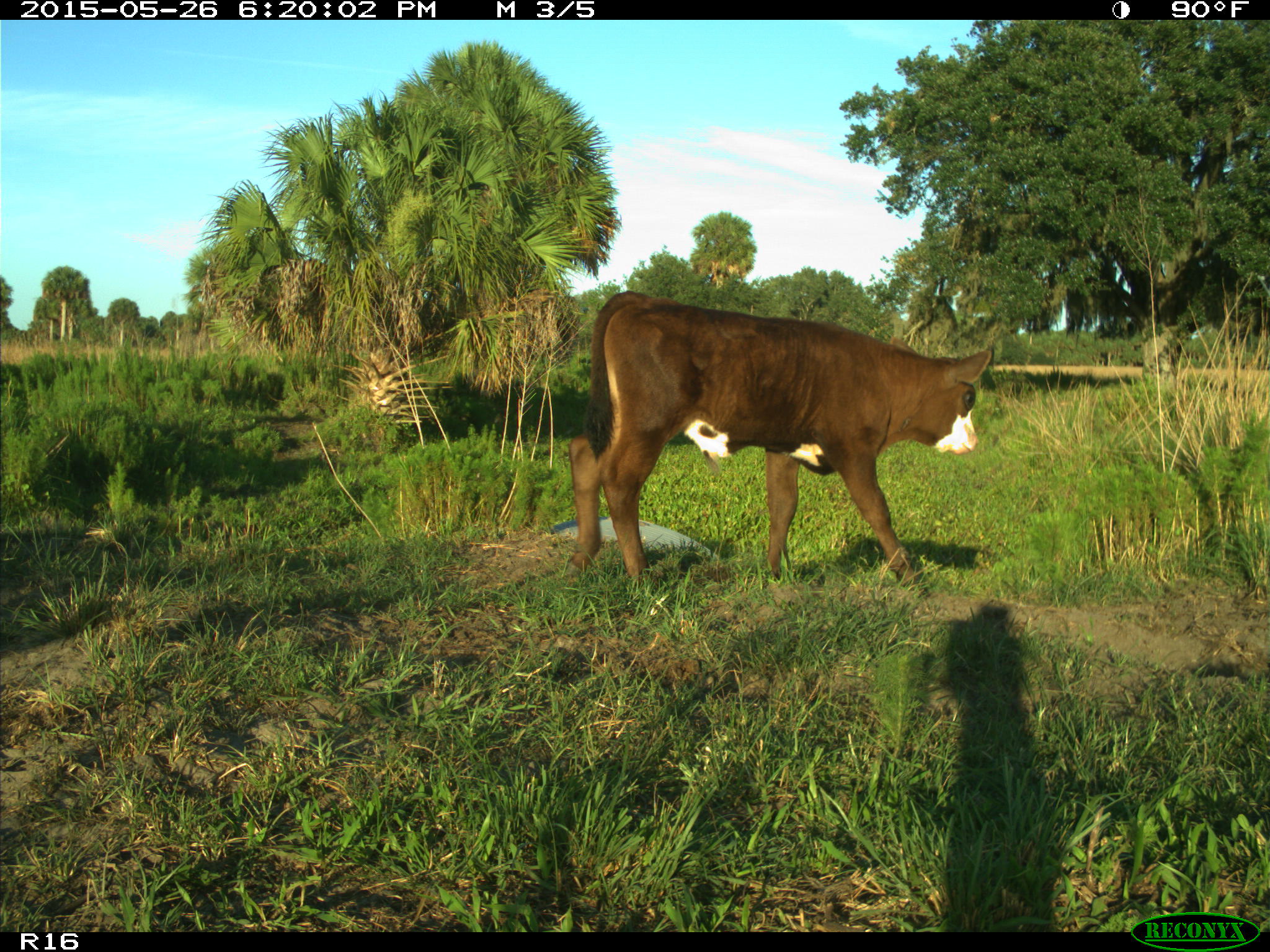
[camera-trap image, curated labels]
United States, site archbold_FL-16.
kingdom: Animalia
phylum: Chordata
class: Mammalia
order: Artiodactyla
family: Bovidae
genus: Bos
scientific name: Bos taurus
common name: domestic cow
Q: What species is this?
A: Bos taurus (domestic cow).